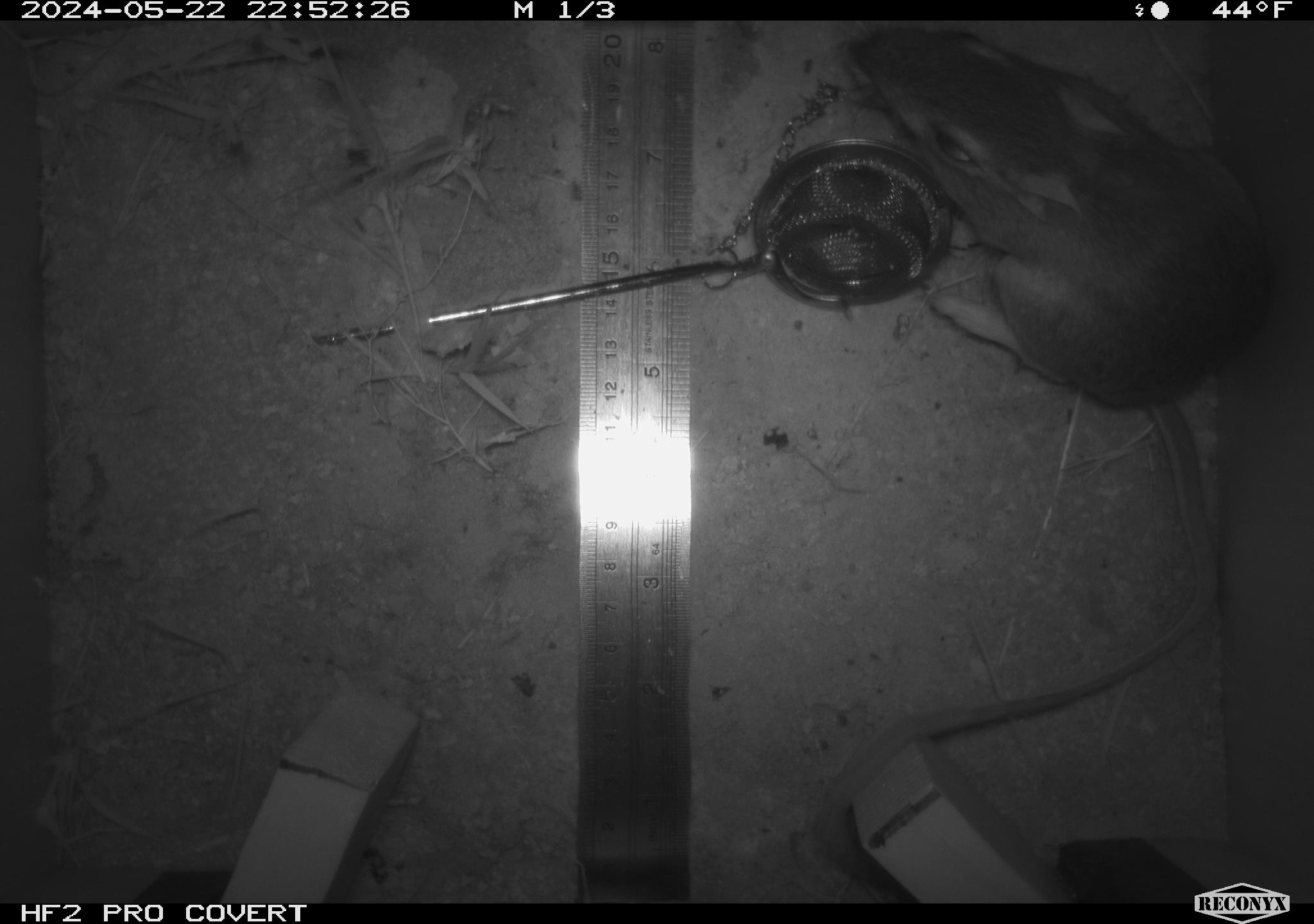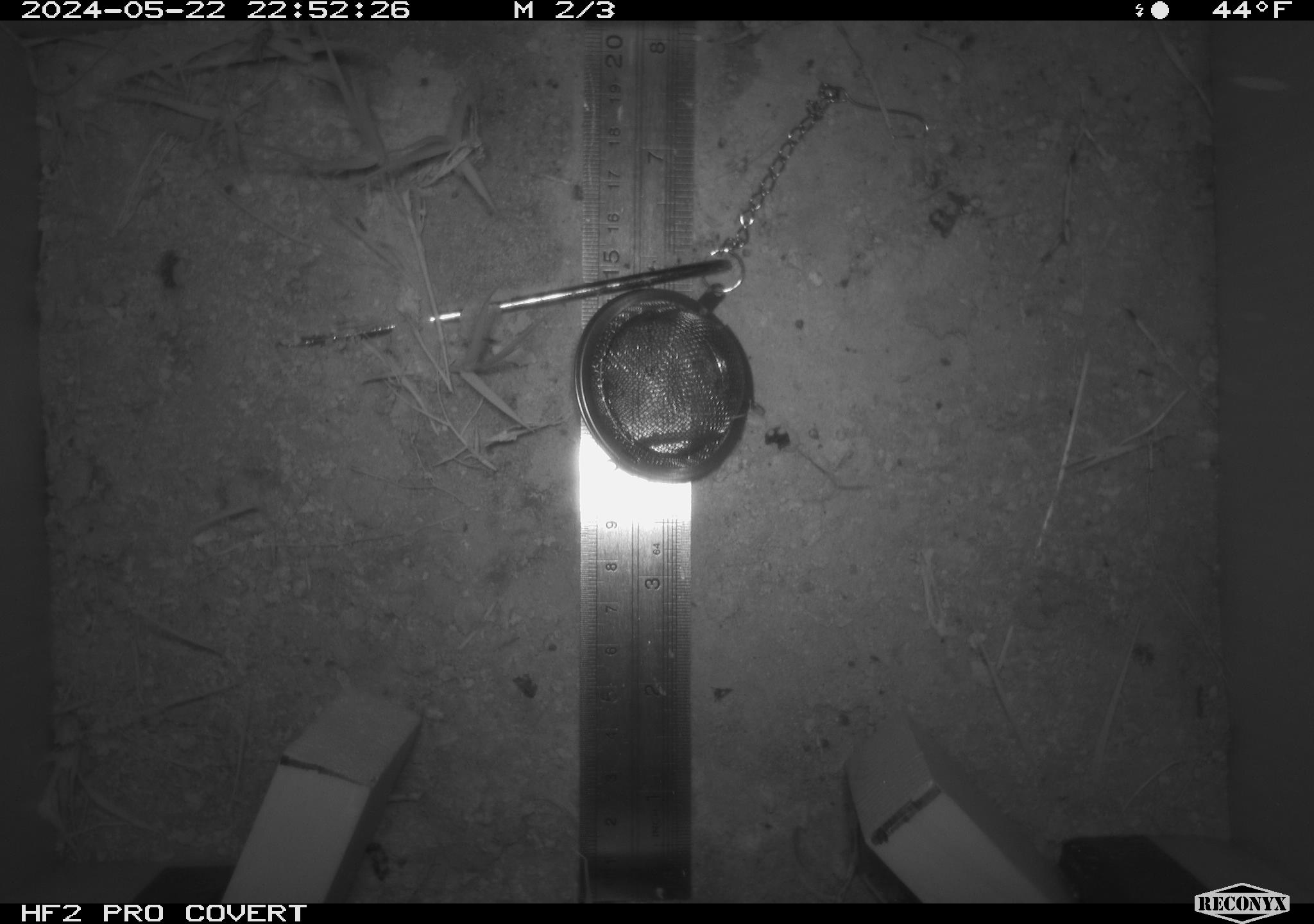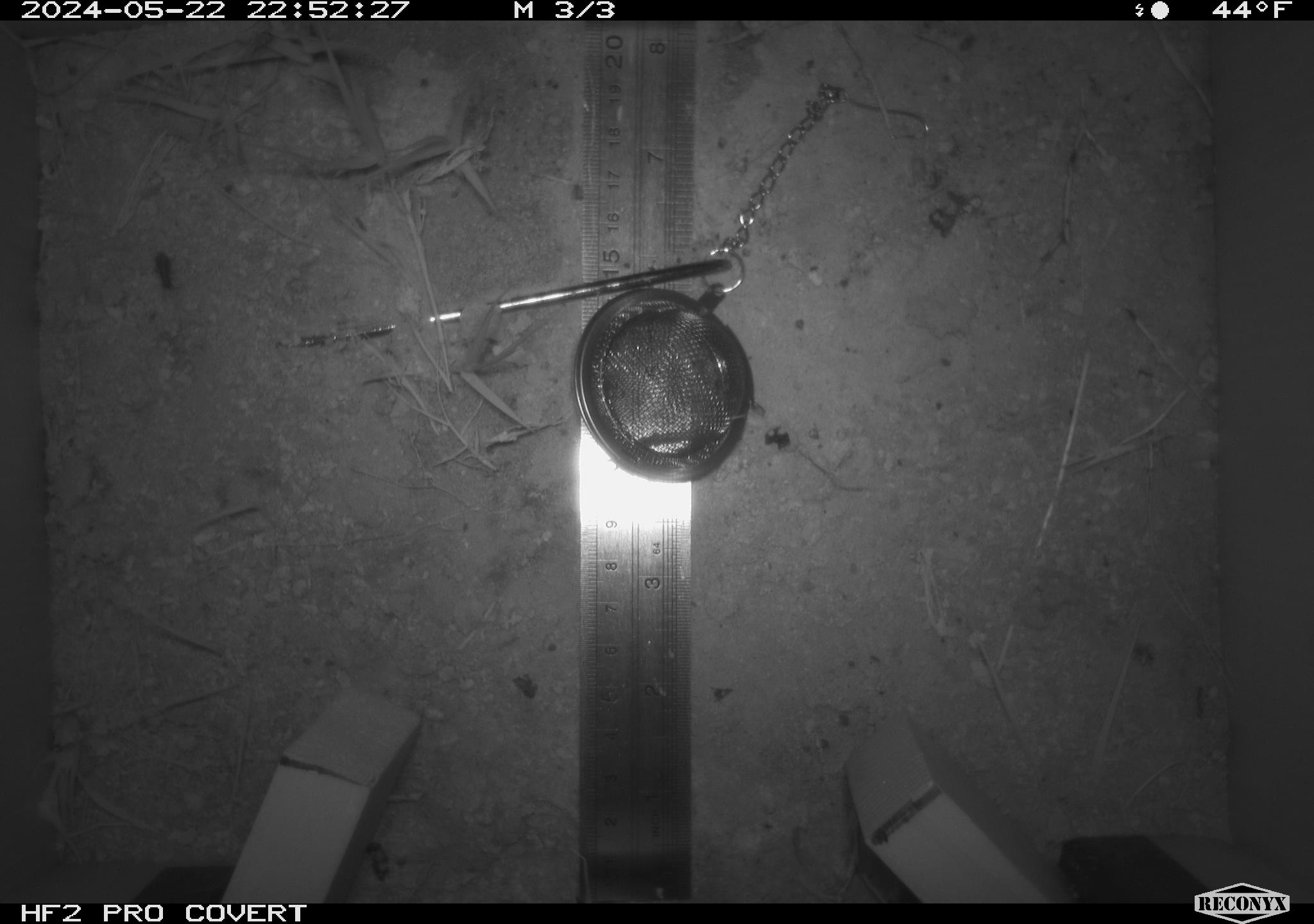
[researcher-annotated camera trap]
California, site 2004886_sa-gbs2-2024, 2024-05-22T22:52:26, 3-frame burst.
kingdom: Animalia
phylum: Chordata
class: Mammalia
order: Rodentia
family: Heteromyidae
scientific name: Heteromyidae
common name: kangaroo rats and pocket mice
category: heteromyidae family